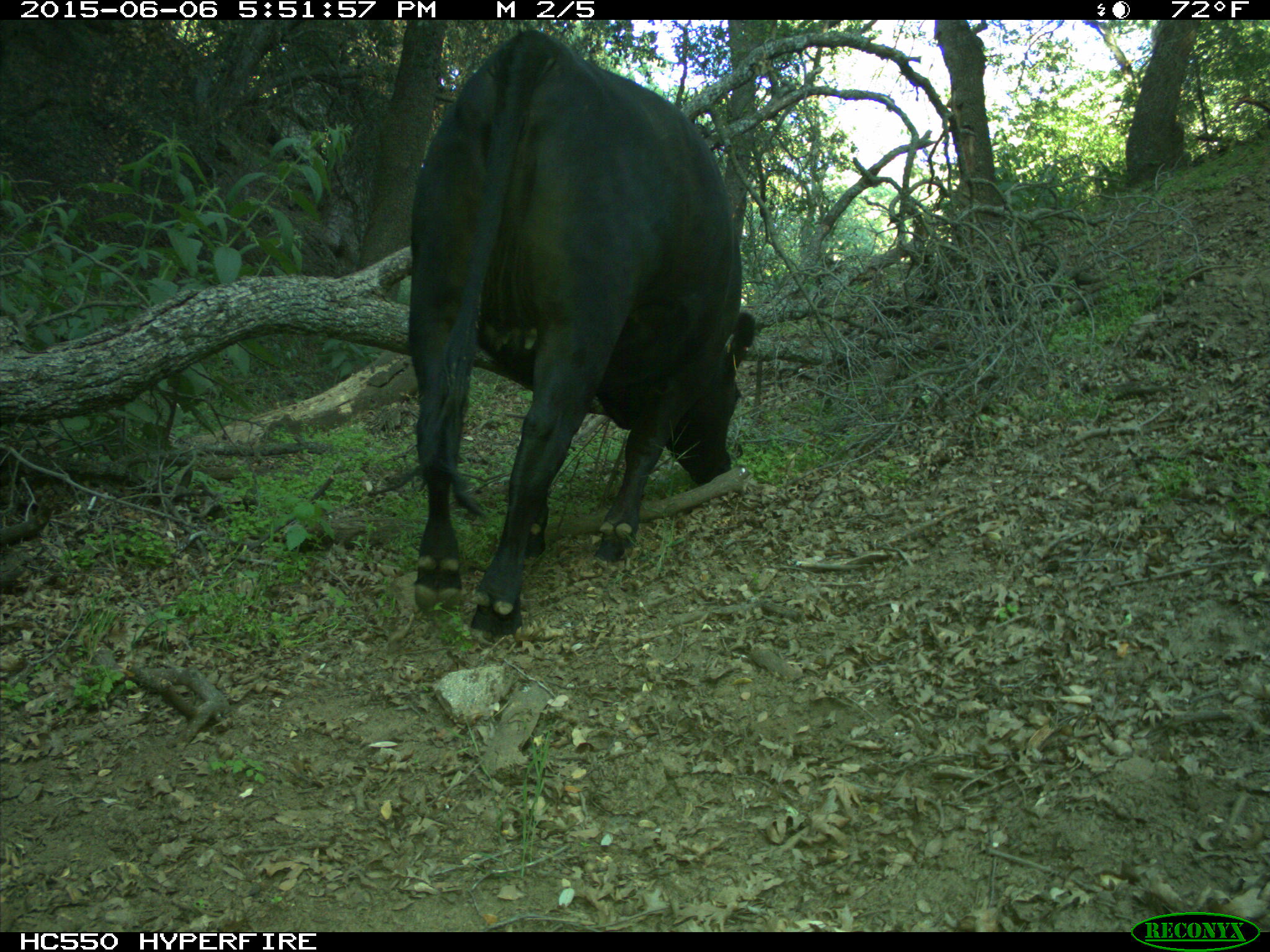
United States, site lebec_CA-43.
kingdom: Animalia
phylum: Chordata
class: Mammalia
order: Artiodactyla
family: Bovidae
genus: Bos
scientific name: Bos taurus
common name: domestic cow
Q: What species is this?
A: Bos taurus (domestic cow).